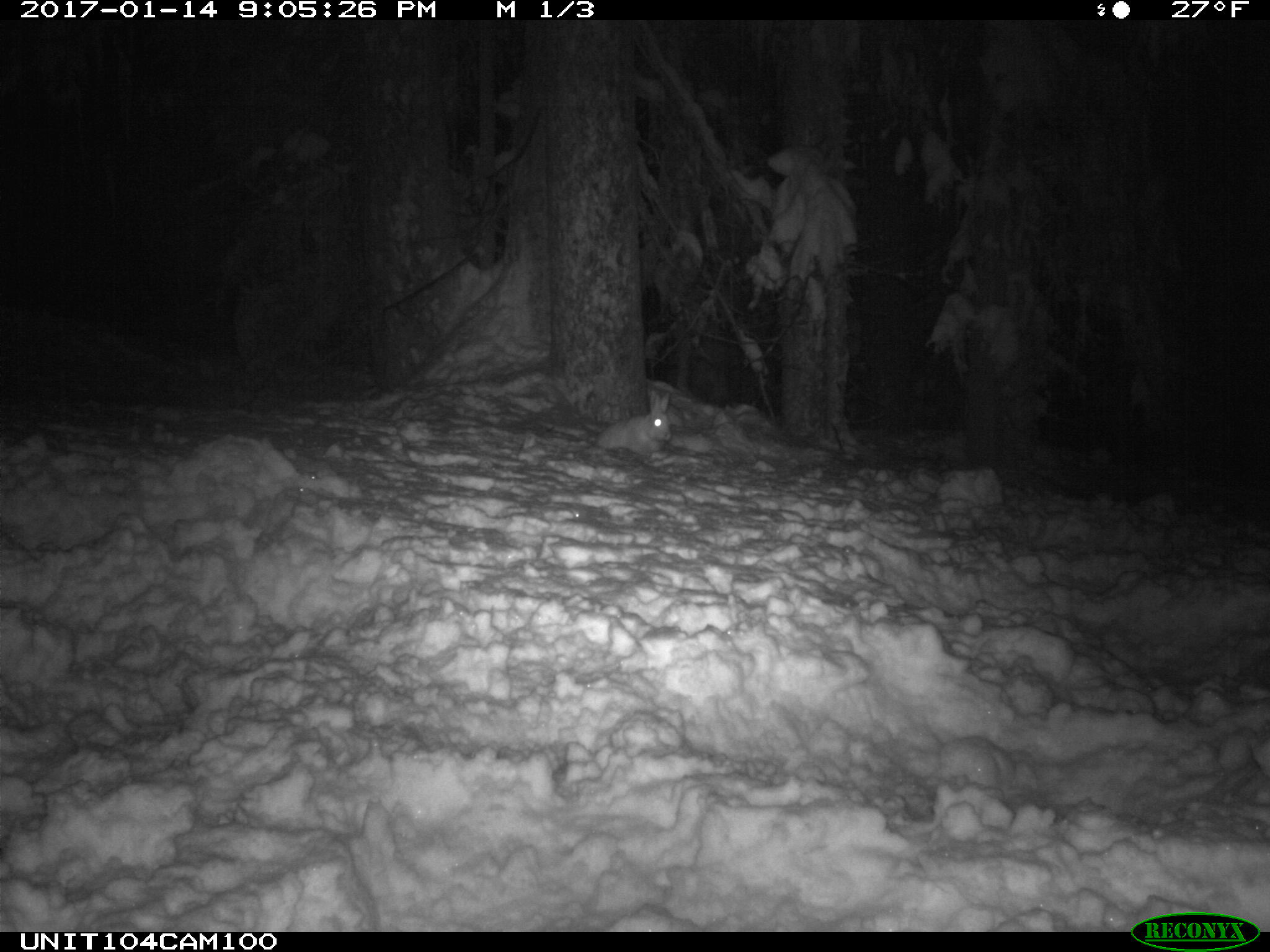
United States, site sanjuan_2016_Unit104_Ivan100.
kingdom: Animalia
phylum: Chordata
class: Mammalia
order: Lagomorpha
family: Leporidae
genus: Lepus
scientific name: Lepus americanus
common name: snowshoe hare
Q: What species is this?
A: Lepus americanus (snowshoe hare).